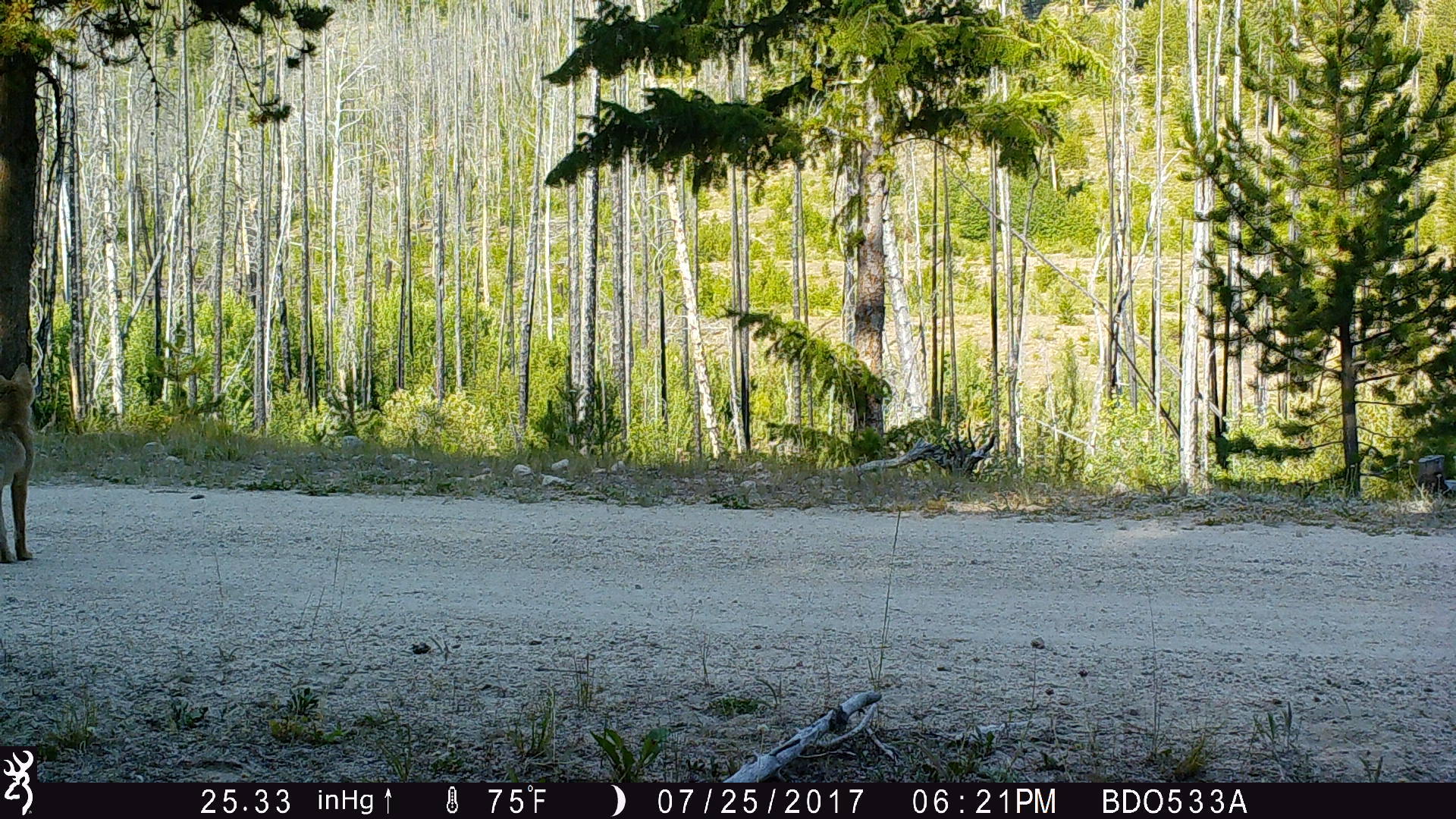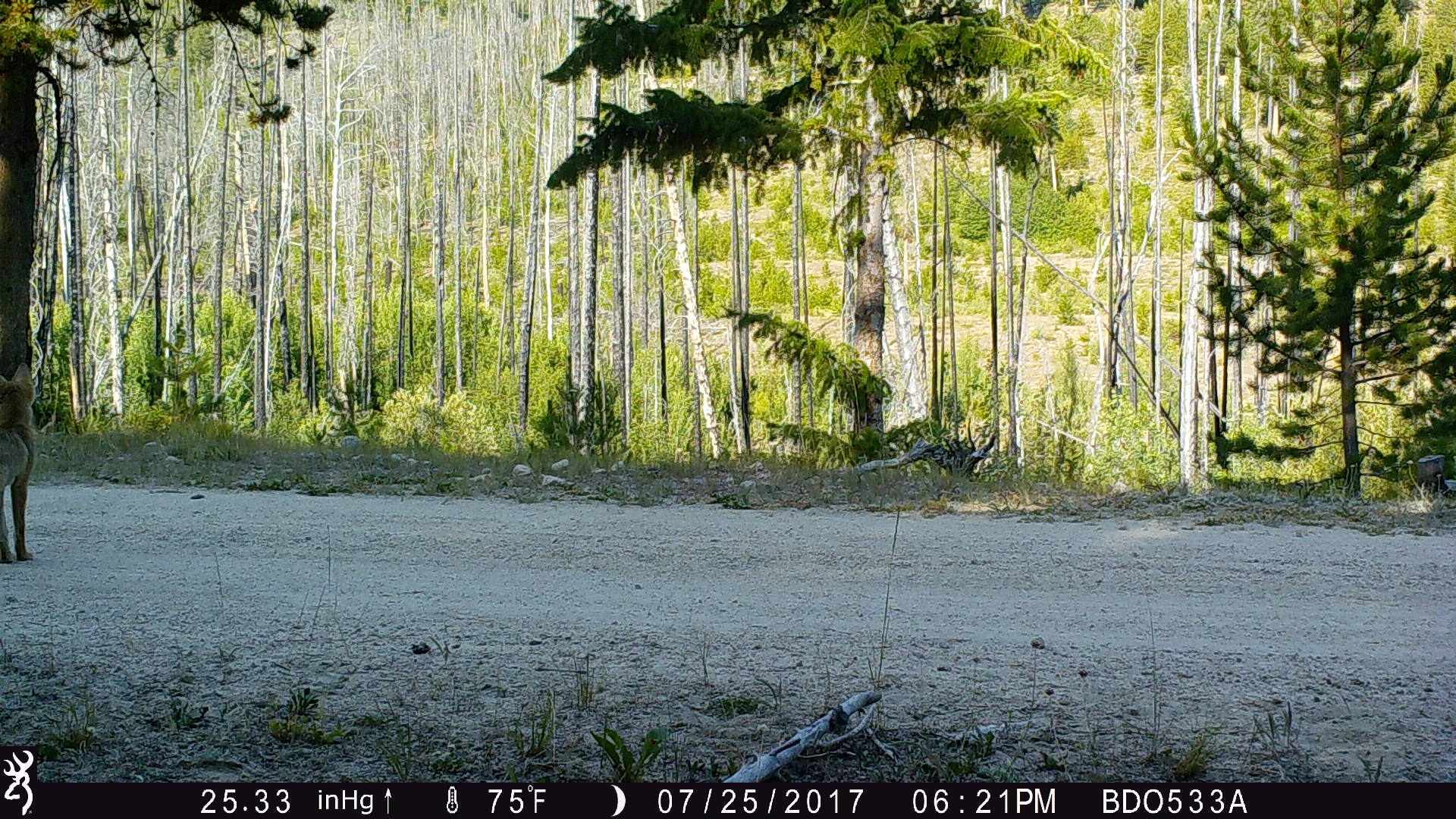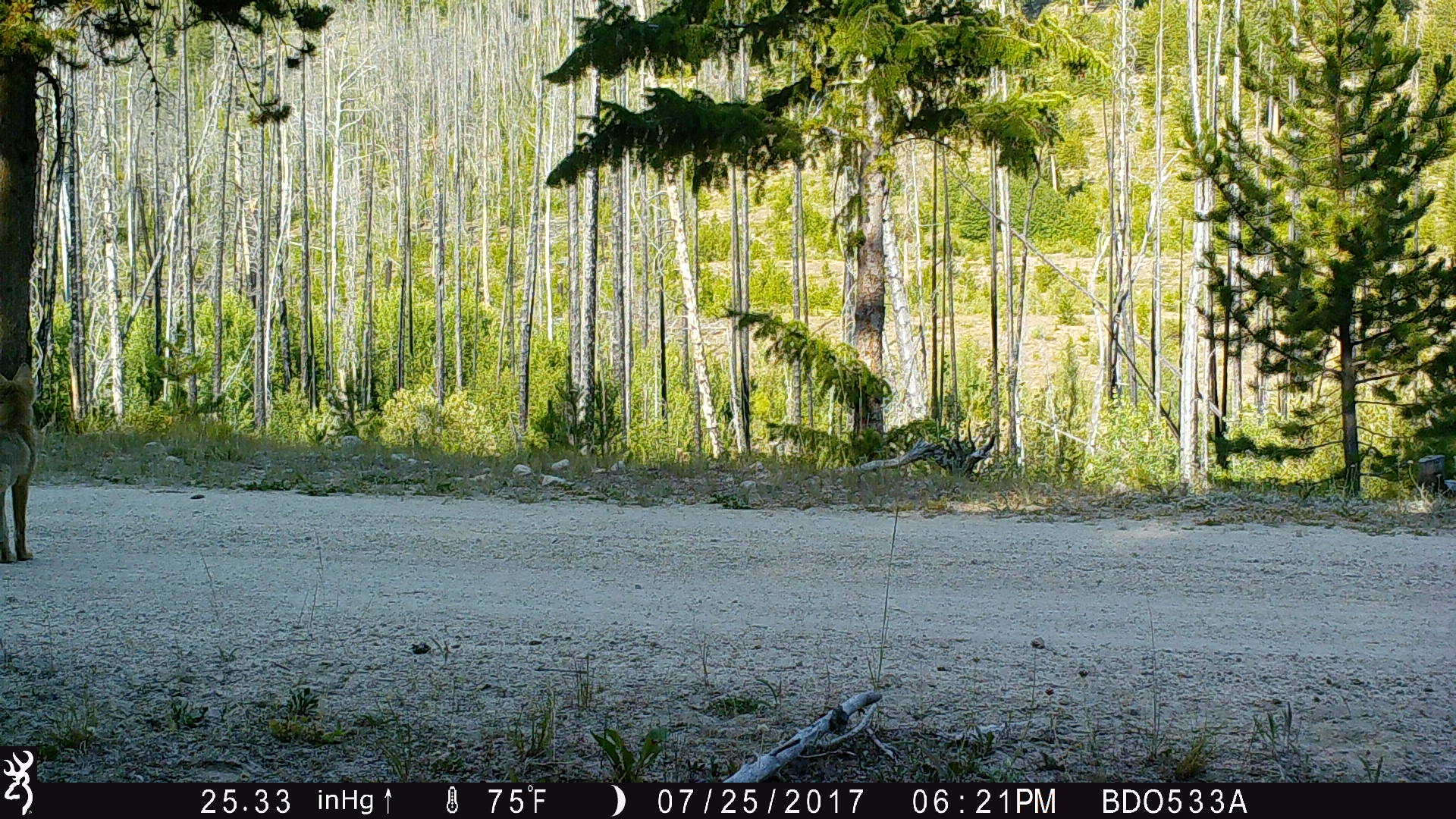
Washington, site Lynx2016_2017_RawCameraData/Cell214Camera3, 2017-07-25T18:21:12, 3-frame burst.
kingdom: Animalia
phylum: Chordata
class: Mammalia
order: Carnivora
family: Canidae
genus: Canis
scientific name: Canis latrans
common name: coyote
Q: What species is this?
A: Canis latrans (coyote).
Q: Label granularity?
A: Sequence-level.